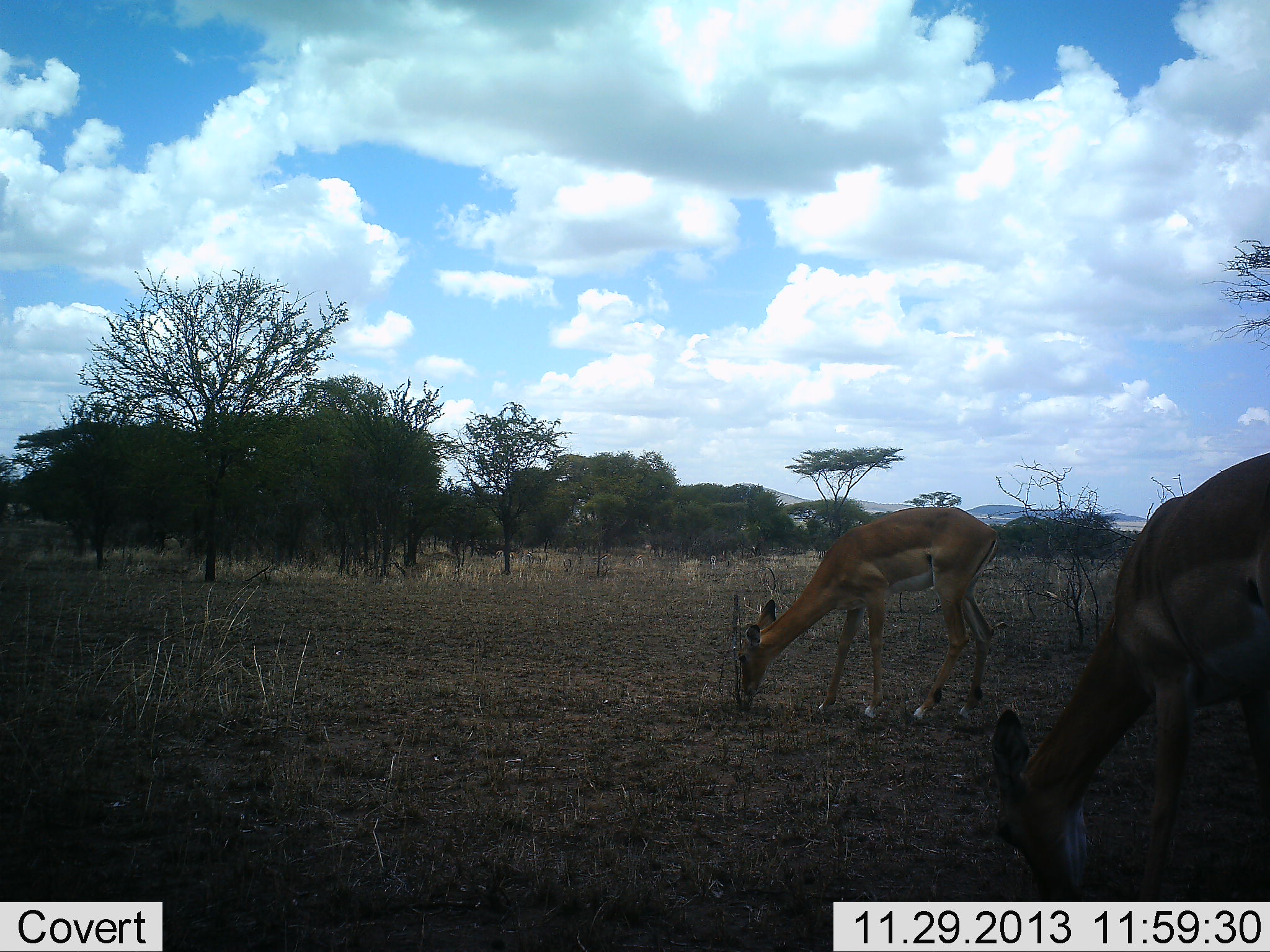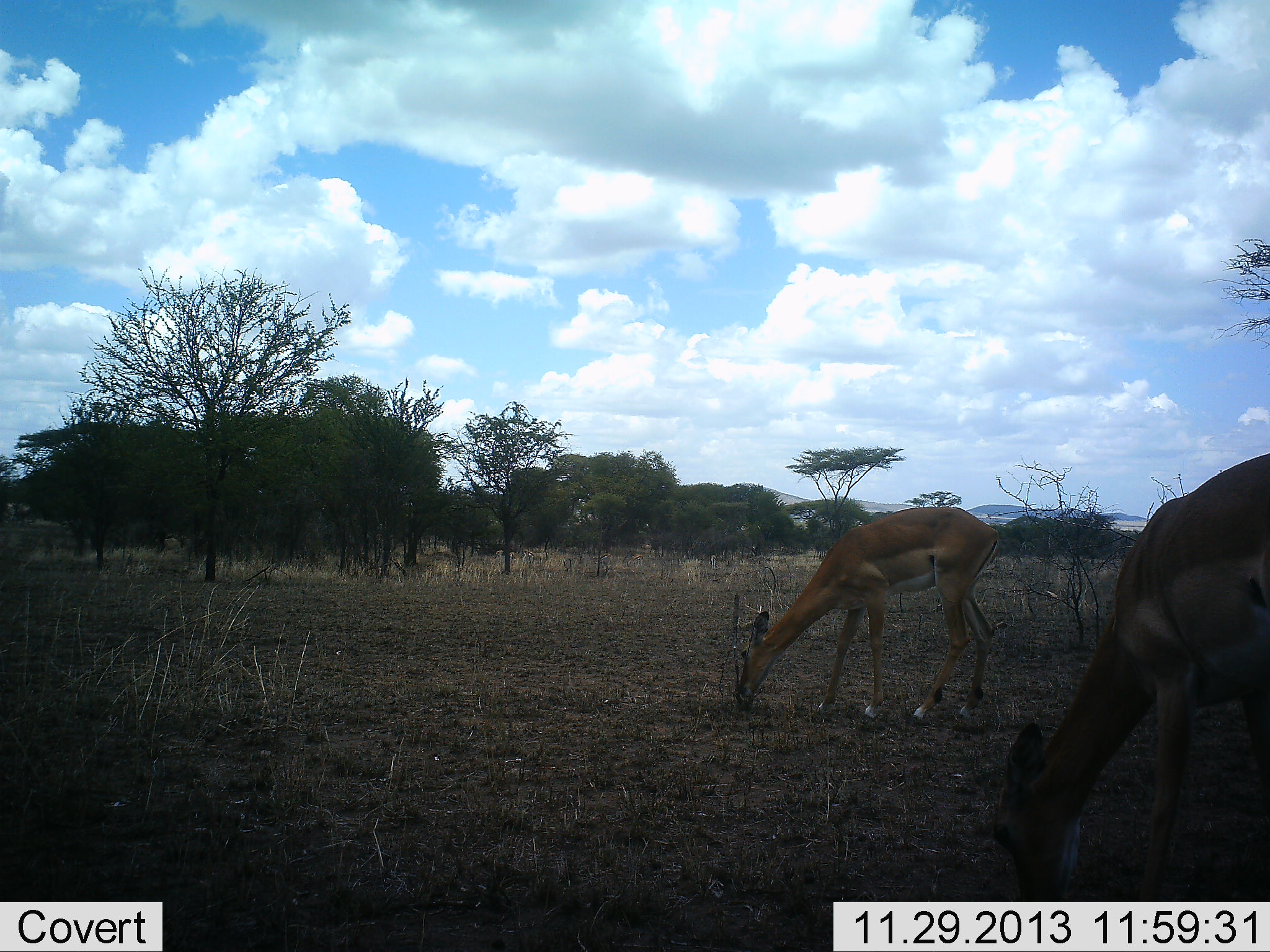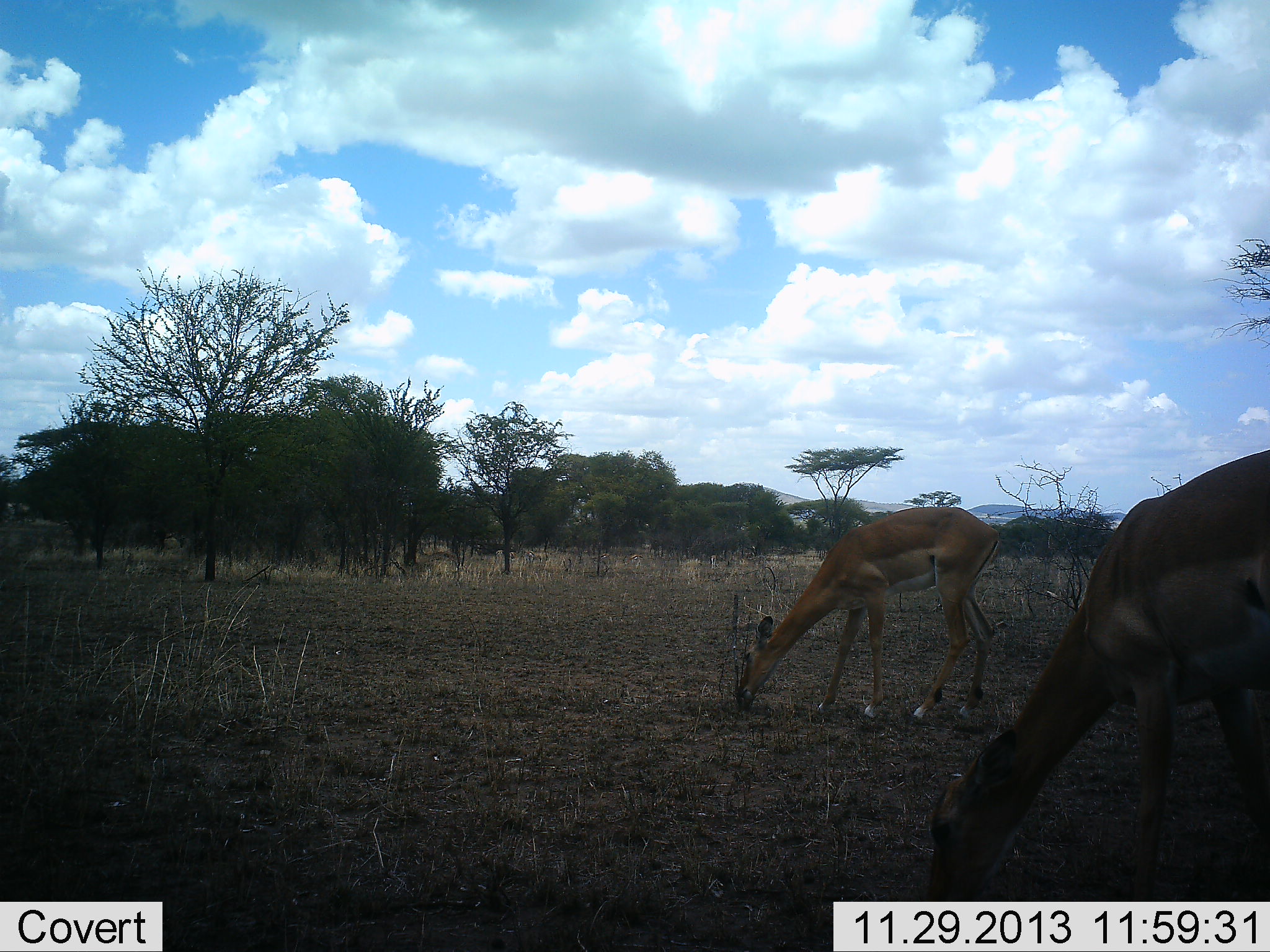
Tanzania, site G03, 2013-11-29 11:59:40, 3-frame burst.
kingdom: Animalia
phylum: Chordata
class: Mammalia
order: Artiodactyla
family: Bovidae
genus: Aepyceros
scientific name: Aepyceros melampus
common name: impala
Impala (Aepyceros melampus), count 2. Behavior (volunteer vote fractions): standing 10%, resting 0%, moving 0%, interacting 0%. Young present (vote fraction): 0%. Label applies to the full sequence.